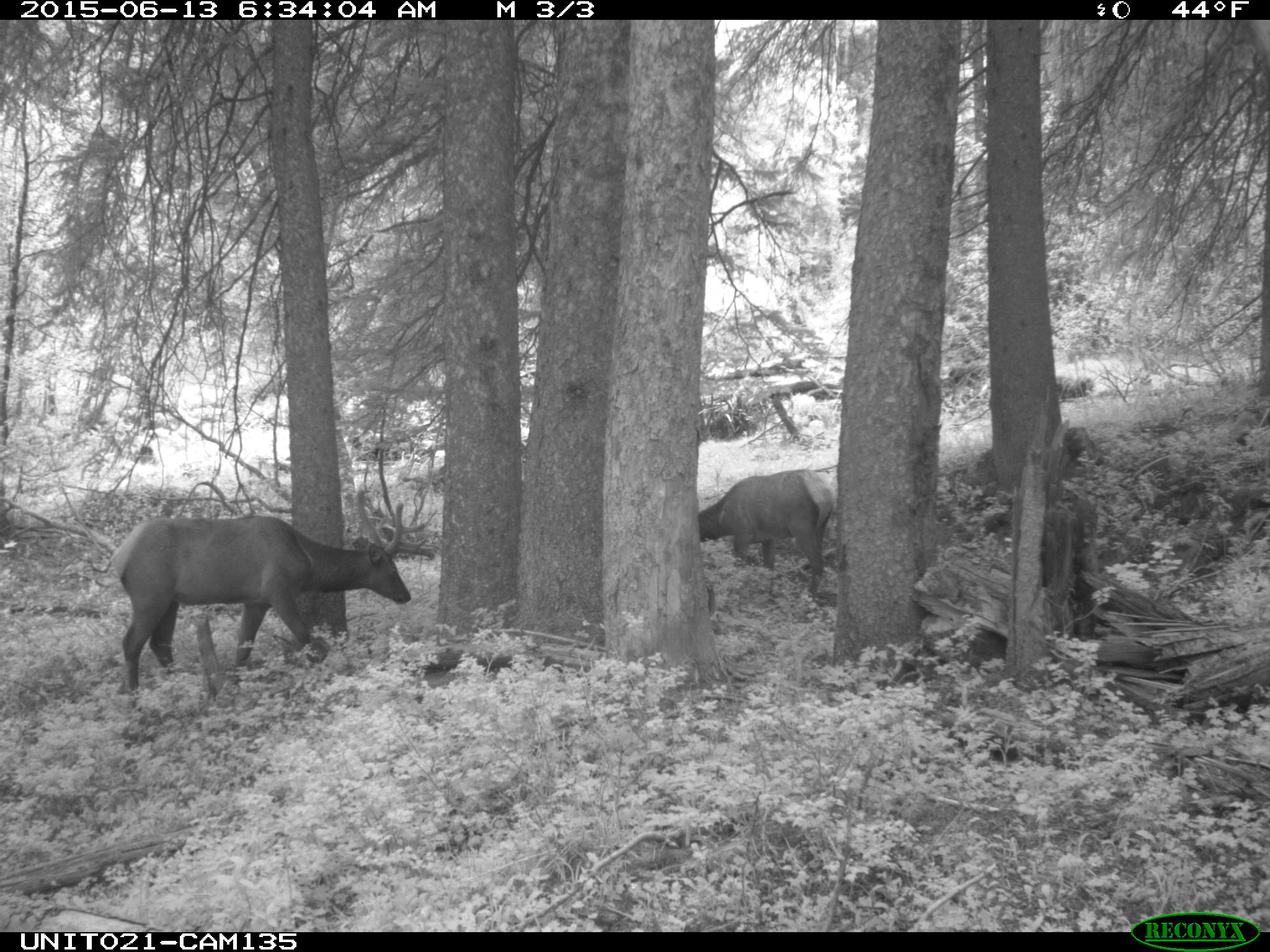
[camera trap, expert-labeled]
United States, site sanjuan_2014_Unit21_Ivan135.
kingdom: Animalia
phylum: Chordata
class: Mammalia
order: Artiodactyla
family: Cervidae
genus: Cervus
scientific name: Cervus elaphus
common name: red deer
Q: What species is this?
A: Cervus elaphus (red deer).